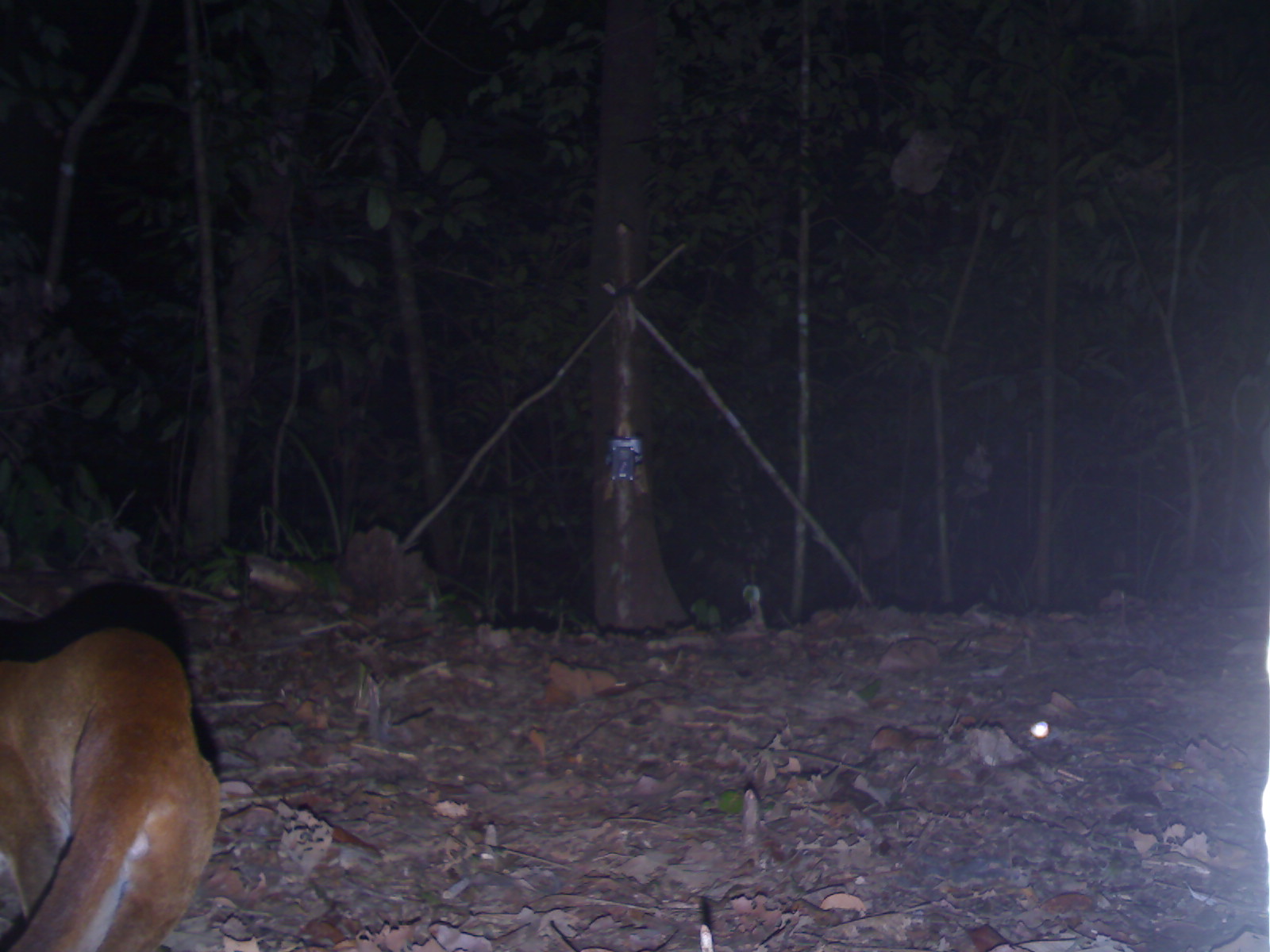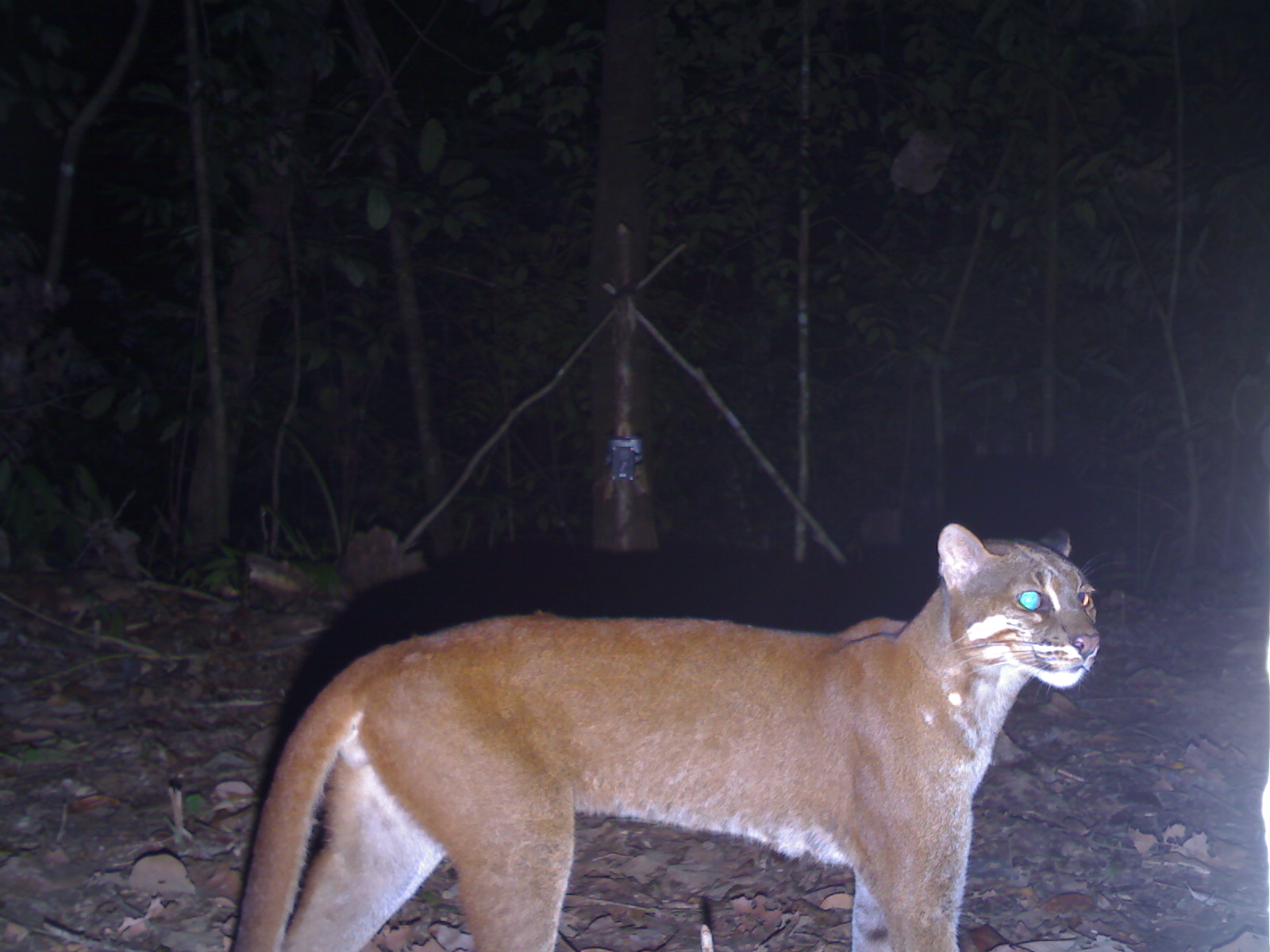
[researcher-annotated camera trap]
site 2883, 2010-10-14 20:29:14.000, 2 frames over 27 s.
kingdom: Animalia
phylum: Chordata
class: Mammalia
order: Carnivora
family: Felidae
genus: Catopuma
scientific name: Catopuma temminckii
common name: asian golden cat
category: pardofelis temminckii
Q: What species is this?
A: Pardofelis temminckii (asian golden cat) (Catopuma temminckii).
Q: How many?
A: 1.